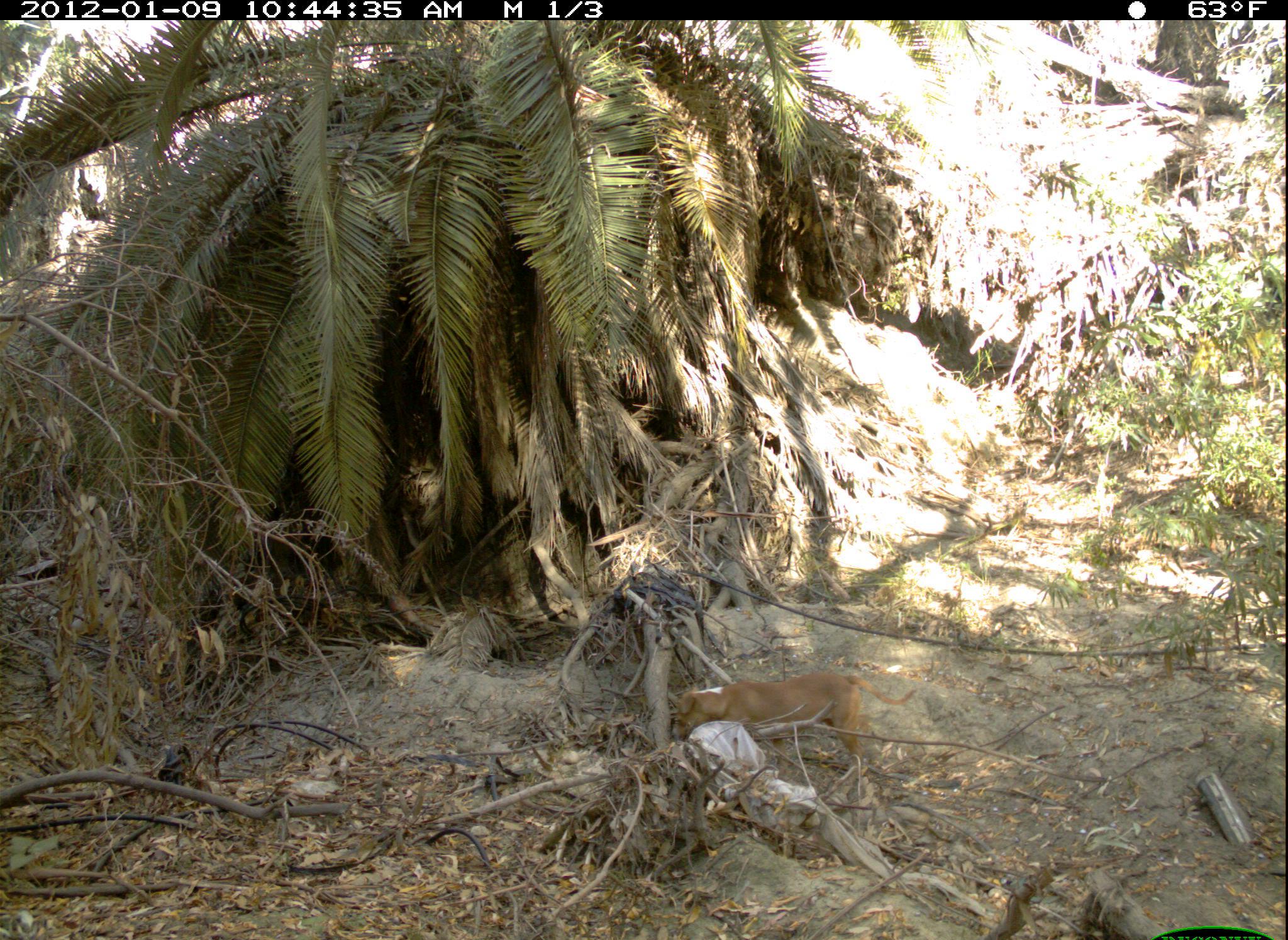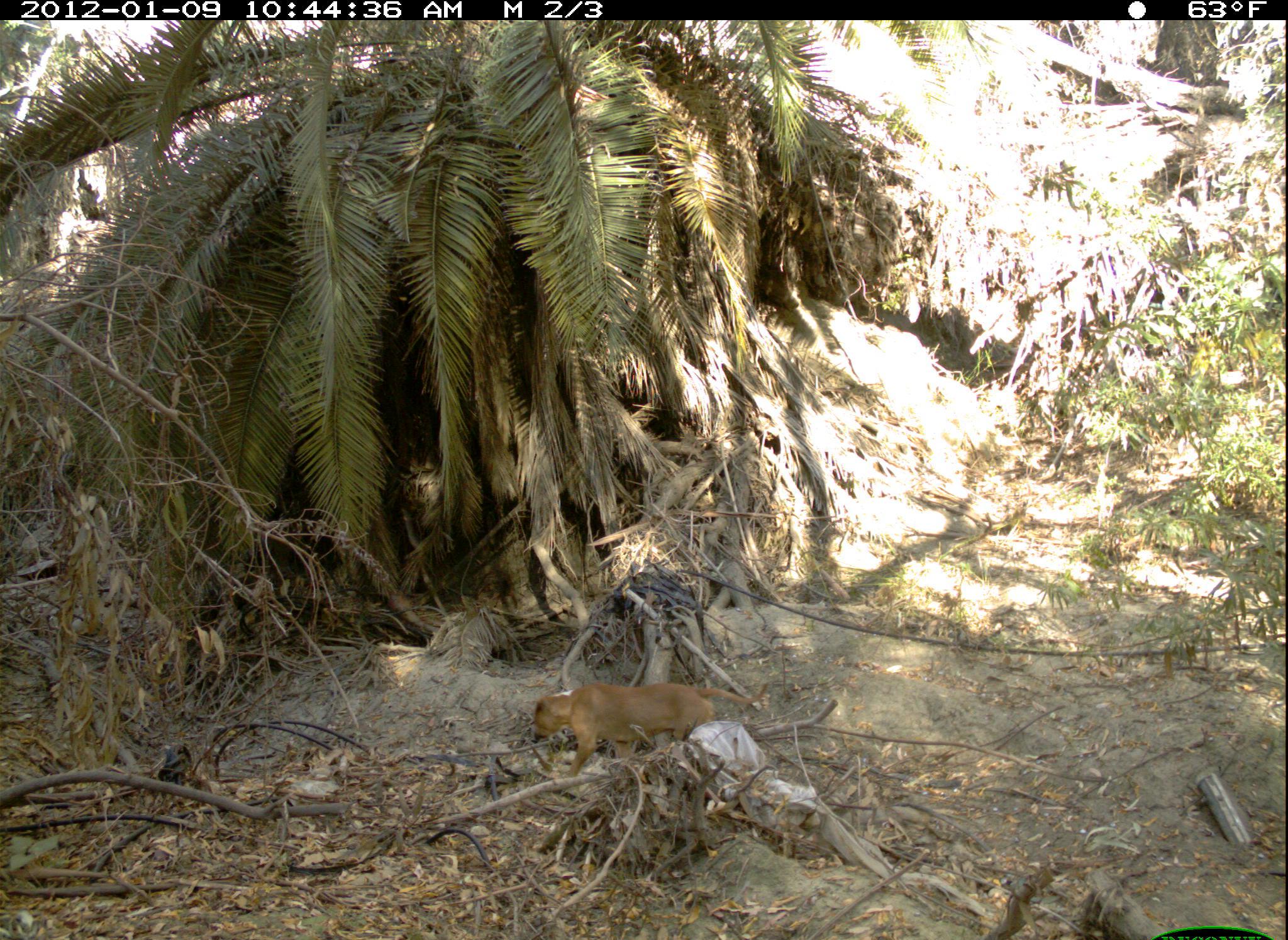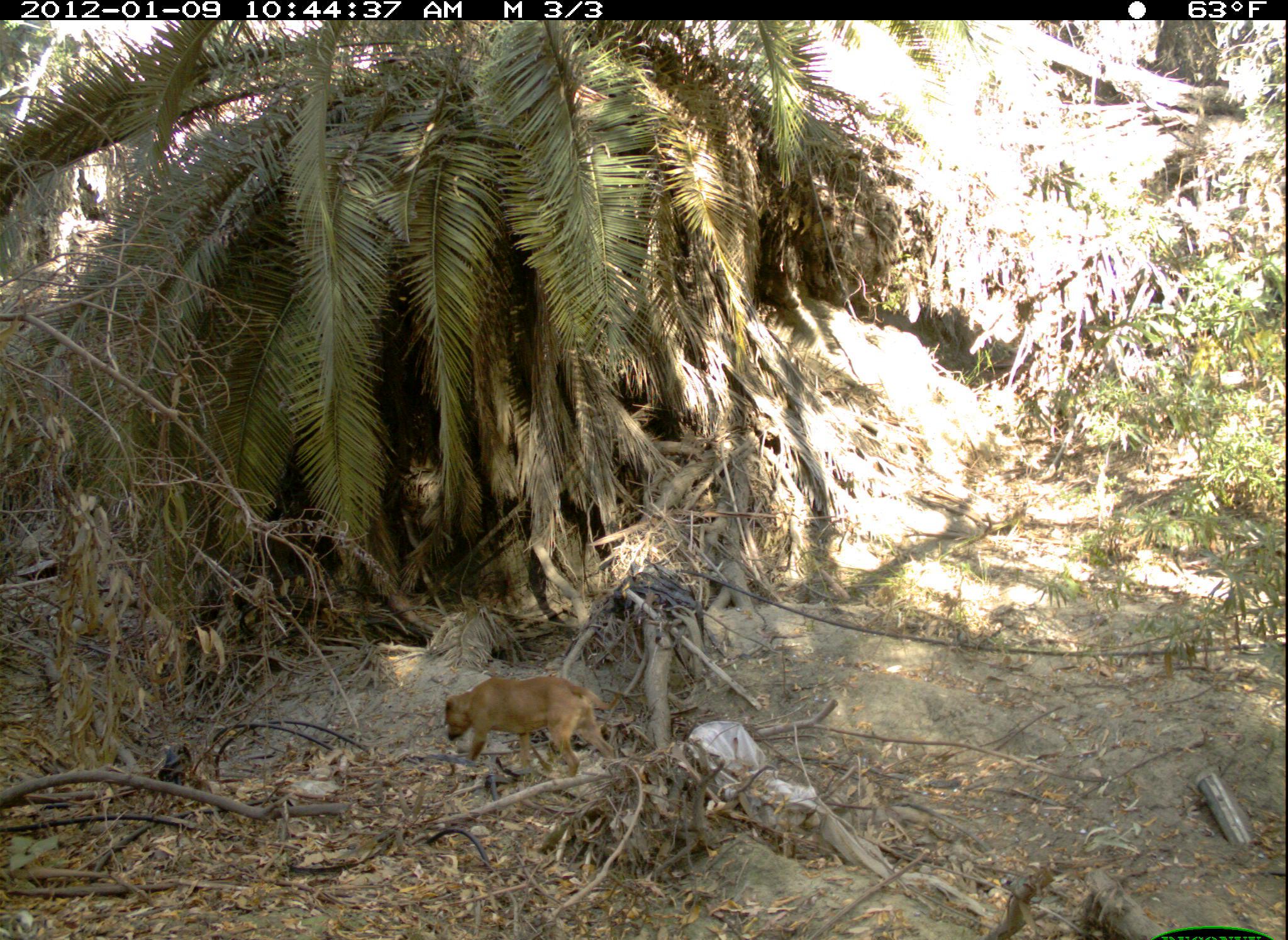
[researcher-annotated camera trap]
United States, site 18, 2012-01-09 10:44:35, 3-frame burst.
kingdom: Animalia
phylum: Chordata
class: Mammalia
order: Carnivora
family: Canidae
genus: Canis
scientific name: Canis familiaris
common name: domestic dog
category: dog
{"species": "dog (domestic dog) (Canis familiaris)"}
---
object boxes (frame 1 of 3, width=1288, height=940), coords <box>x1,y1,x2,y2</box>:
dog: <box>675,673,916,787</box>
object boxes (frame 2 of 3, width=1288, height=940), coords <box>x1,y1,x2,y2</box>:
dog: <box>532,682,773,793</box>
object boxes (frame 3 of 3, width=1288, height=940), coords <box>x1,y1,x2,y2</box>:
dog: <box>444,675,623,787</box>